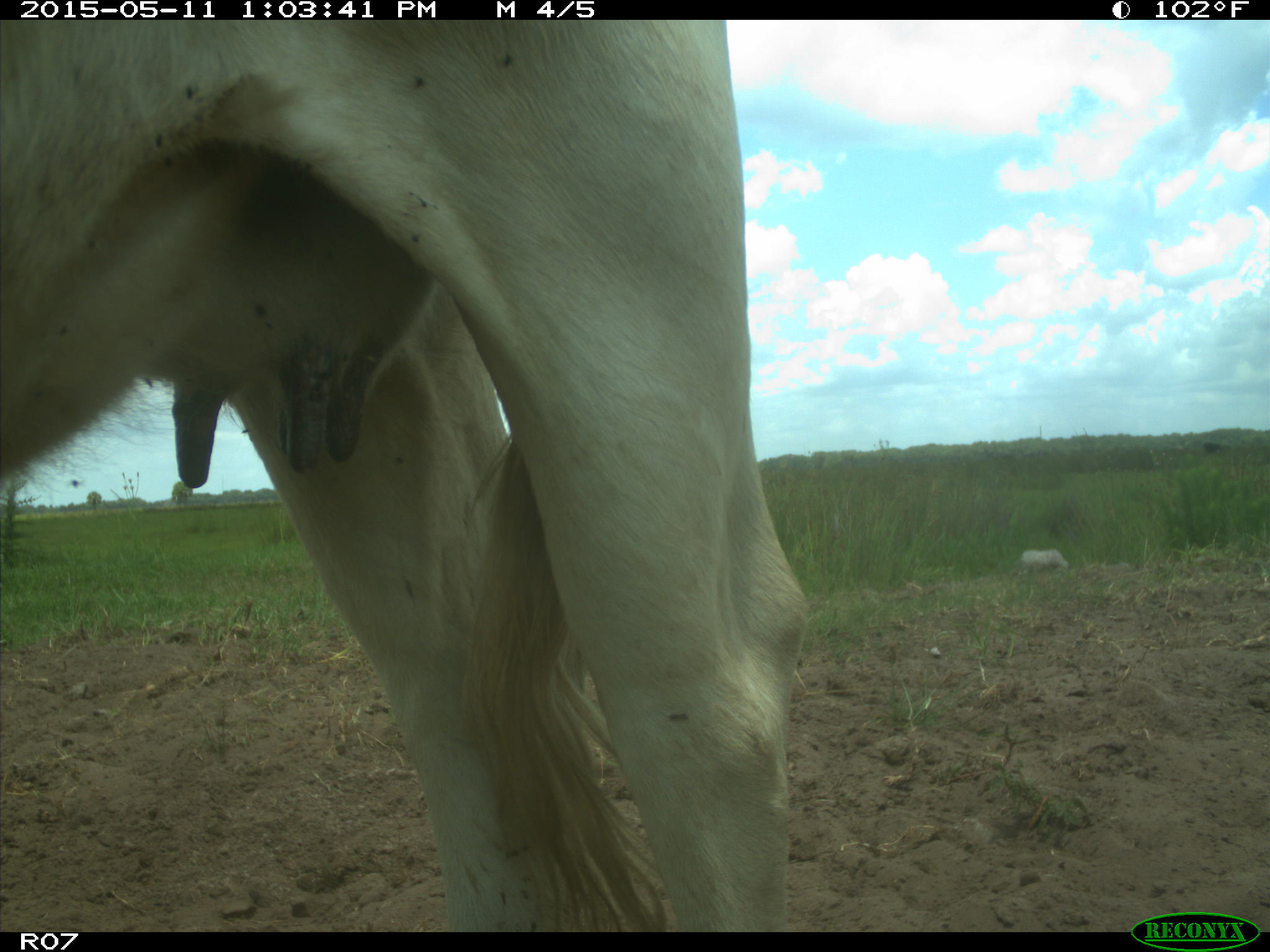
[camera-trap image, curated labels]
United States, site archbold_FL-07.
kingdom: Animalia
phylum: Chordata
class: Mammalia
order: Artiodactyla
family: Bovidae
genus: Bos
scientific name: Bos taurus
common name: domestic cow